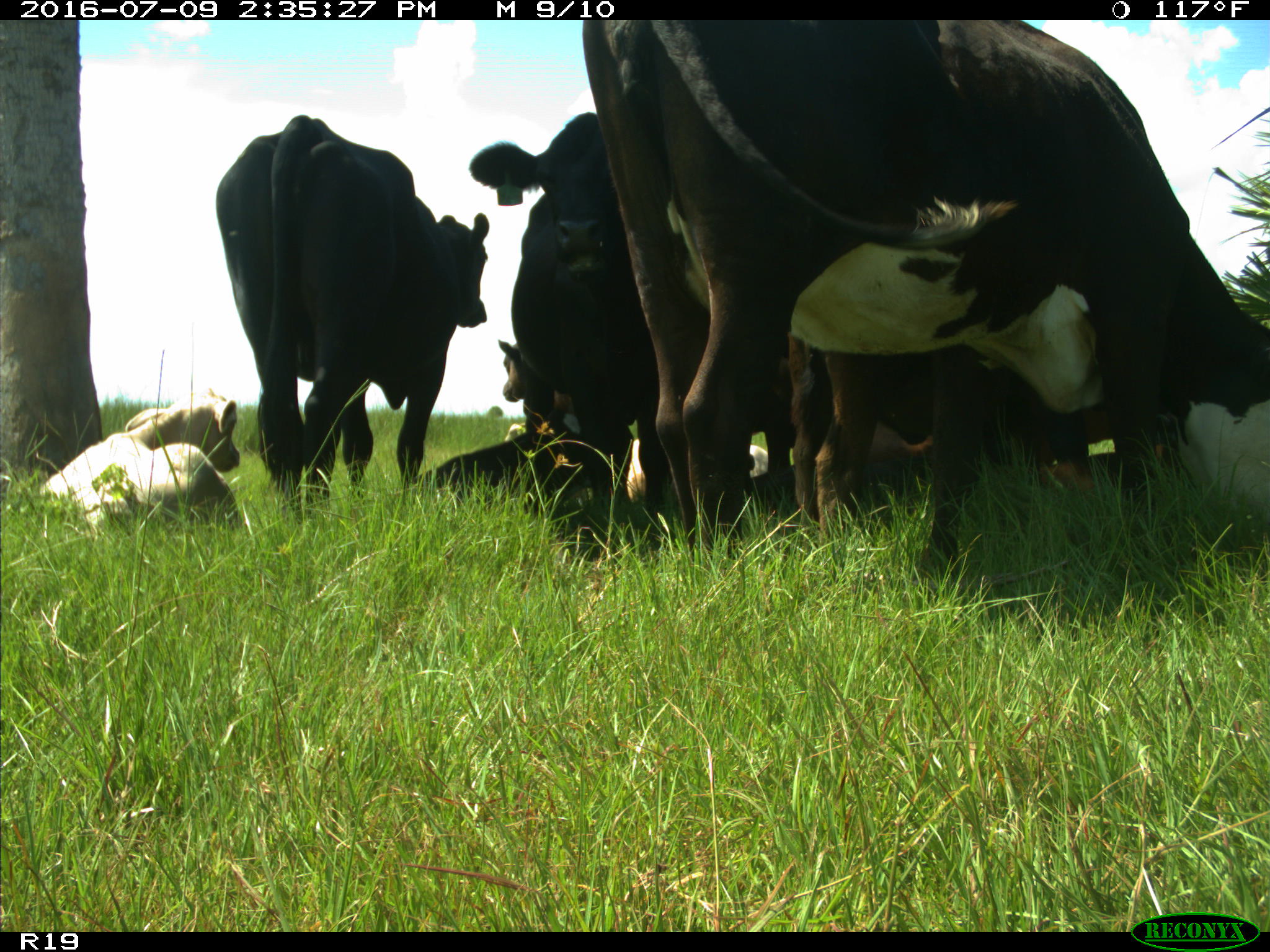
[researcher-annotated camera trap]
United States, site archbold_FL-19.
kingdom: Animalia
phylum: Chordata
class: Mammalia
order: Artiodactyla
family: Bovidae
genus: Bos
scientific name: Bos taurus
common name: domestic cow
Bos taurus (domestic cow).